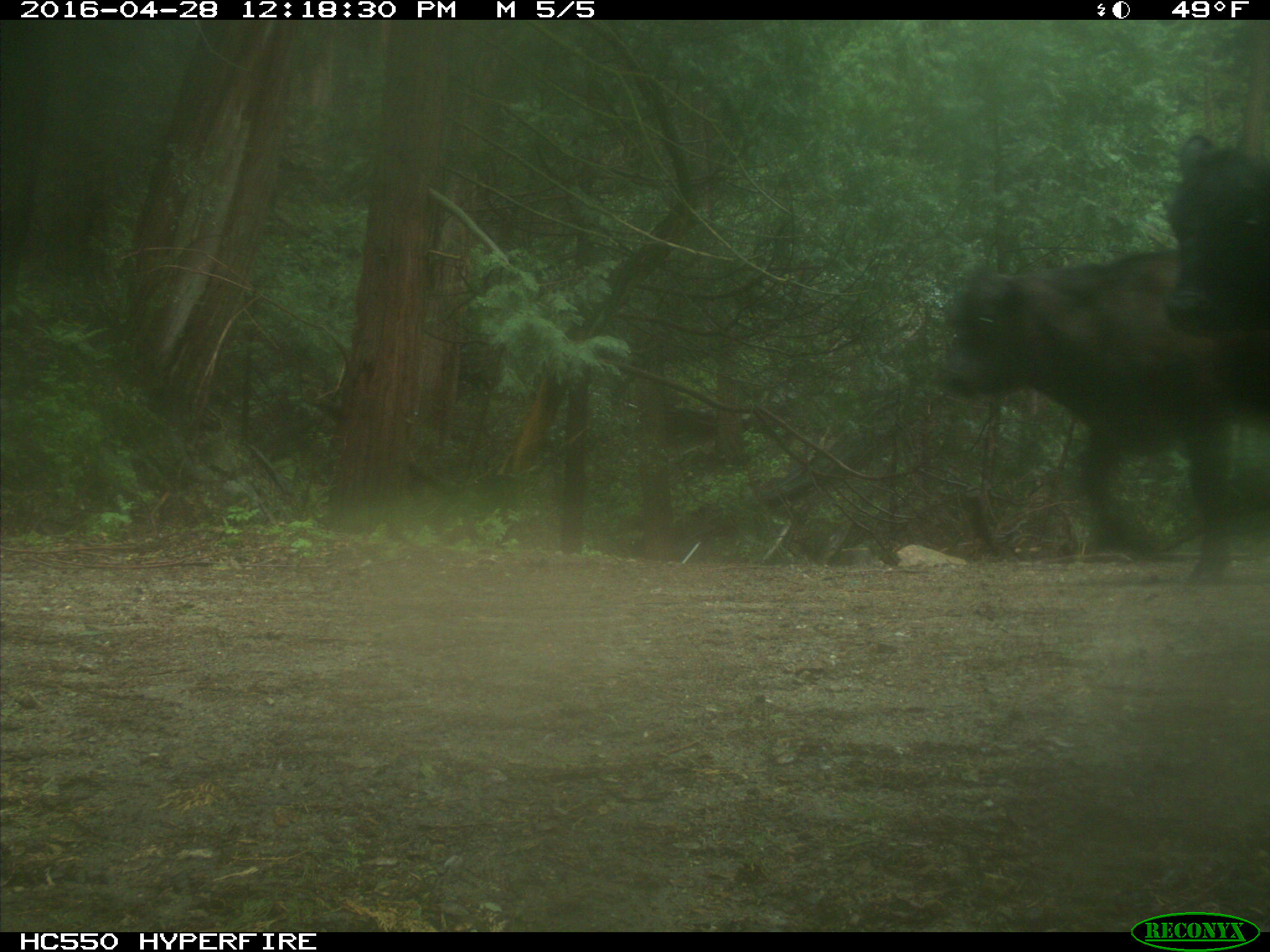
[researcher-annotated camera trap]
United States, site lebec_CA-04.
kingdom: Animalia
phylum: Chordata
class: Mammalia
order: Artiodactyla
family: Bovidae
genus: Bos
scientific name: Bos taurus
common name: domestic cow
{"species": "Bos taurus (domestic cow)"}